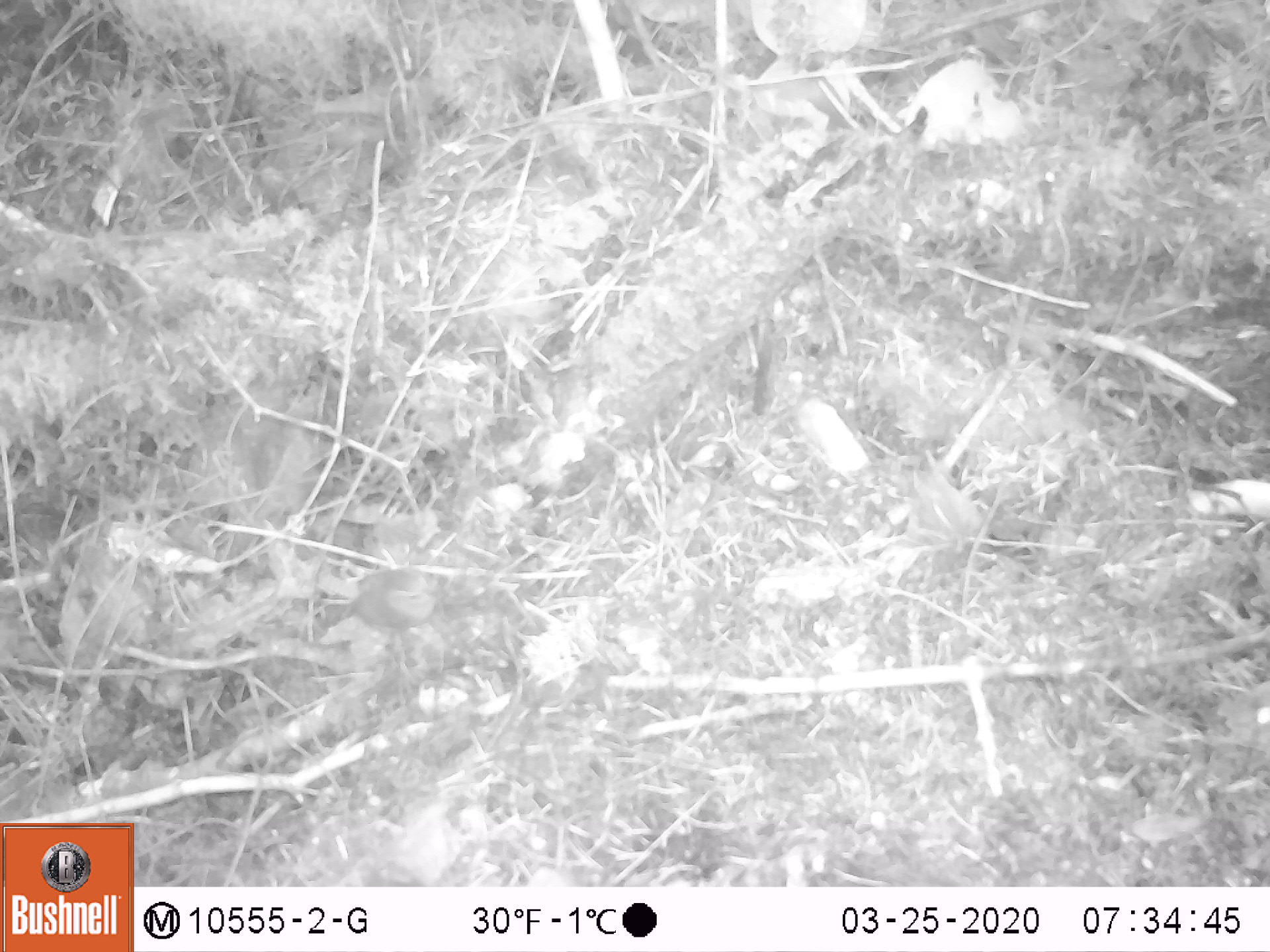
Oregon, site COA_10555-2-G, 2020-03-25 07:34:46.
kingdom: Animalia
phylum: Chordata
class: Aves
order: Passeriformes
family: Turdidae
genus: Catharus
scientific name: Catharus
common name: brown thrushes and nightingale-thrushes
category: catharus species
Catharus species (brown thrushes and nightingale-thrushes) (Catharus).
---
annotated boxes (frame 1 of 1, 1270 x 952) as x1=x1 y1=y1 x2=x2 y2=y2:
catharus species: x1=336 y1=563 x2=448 y2=636